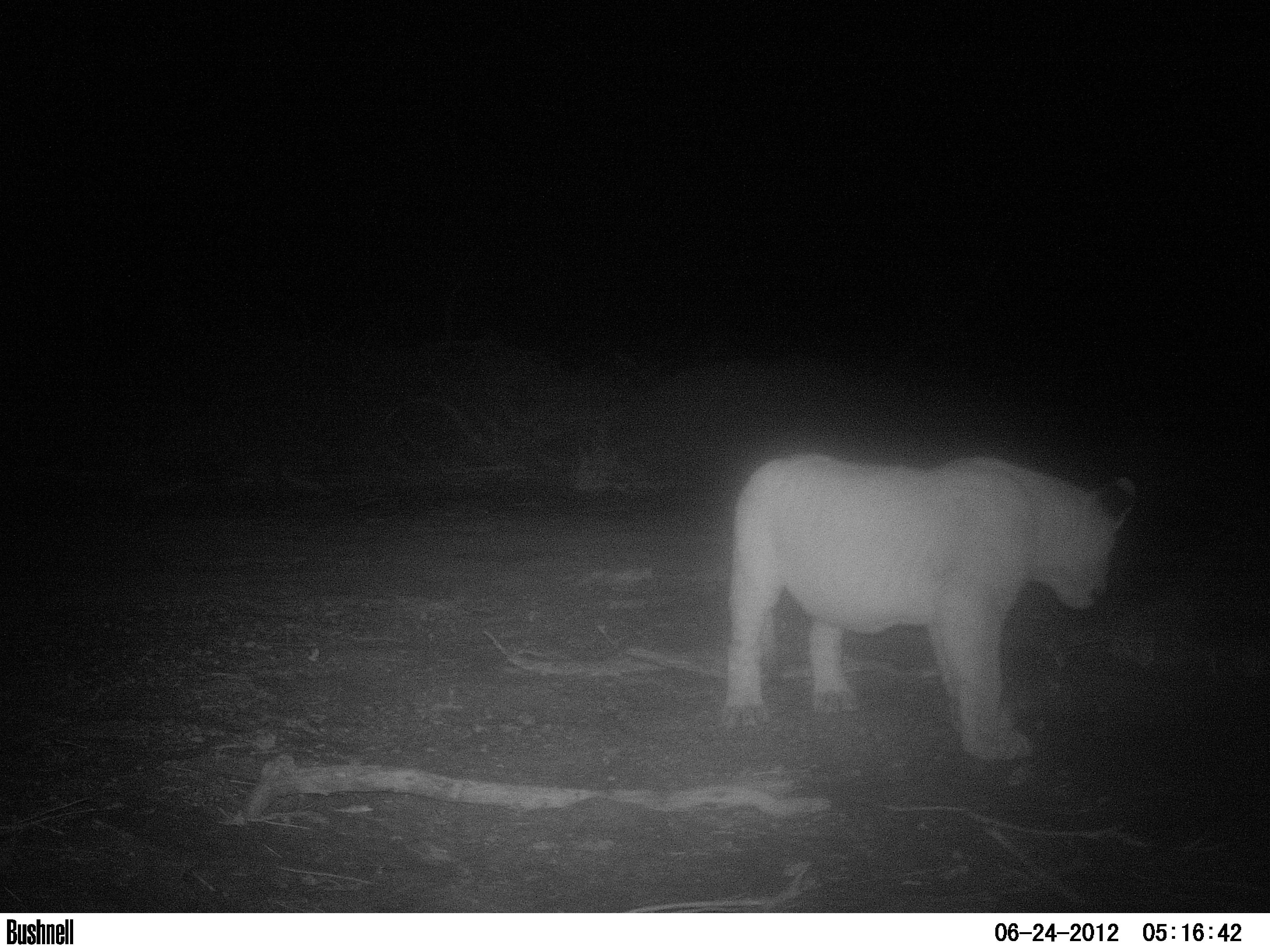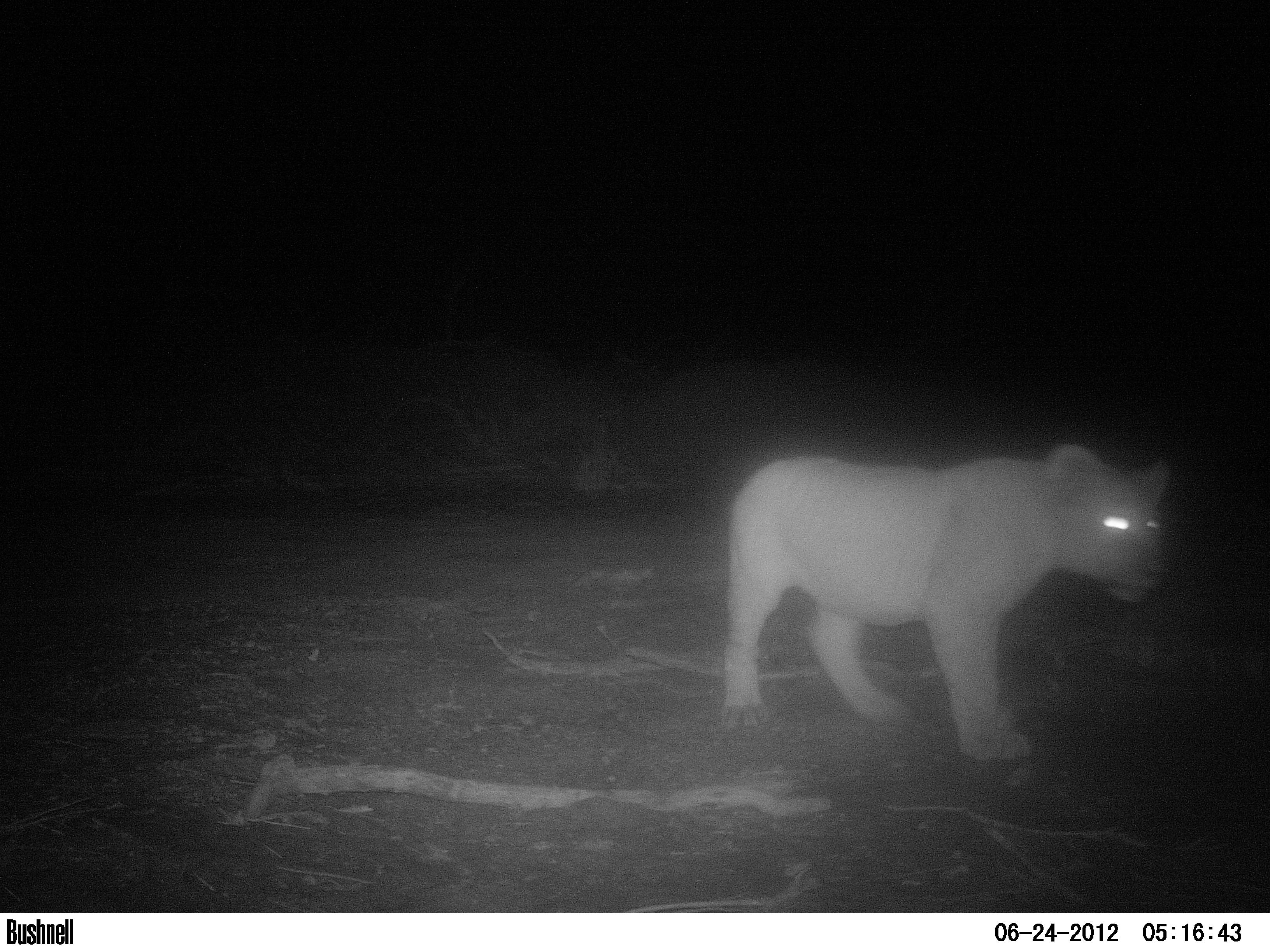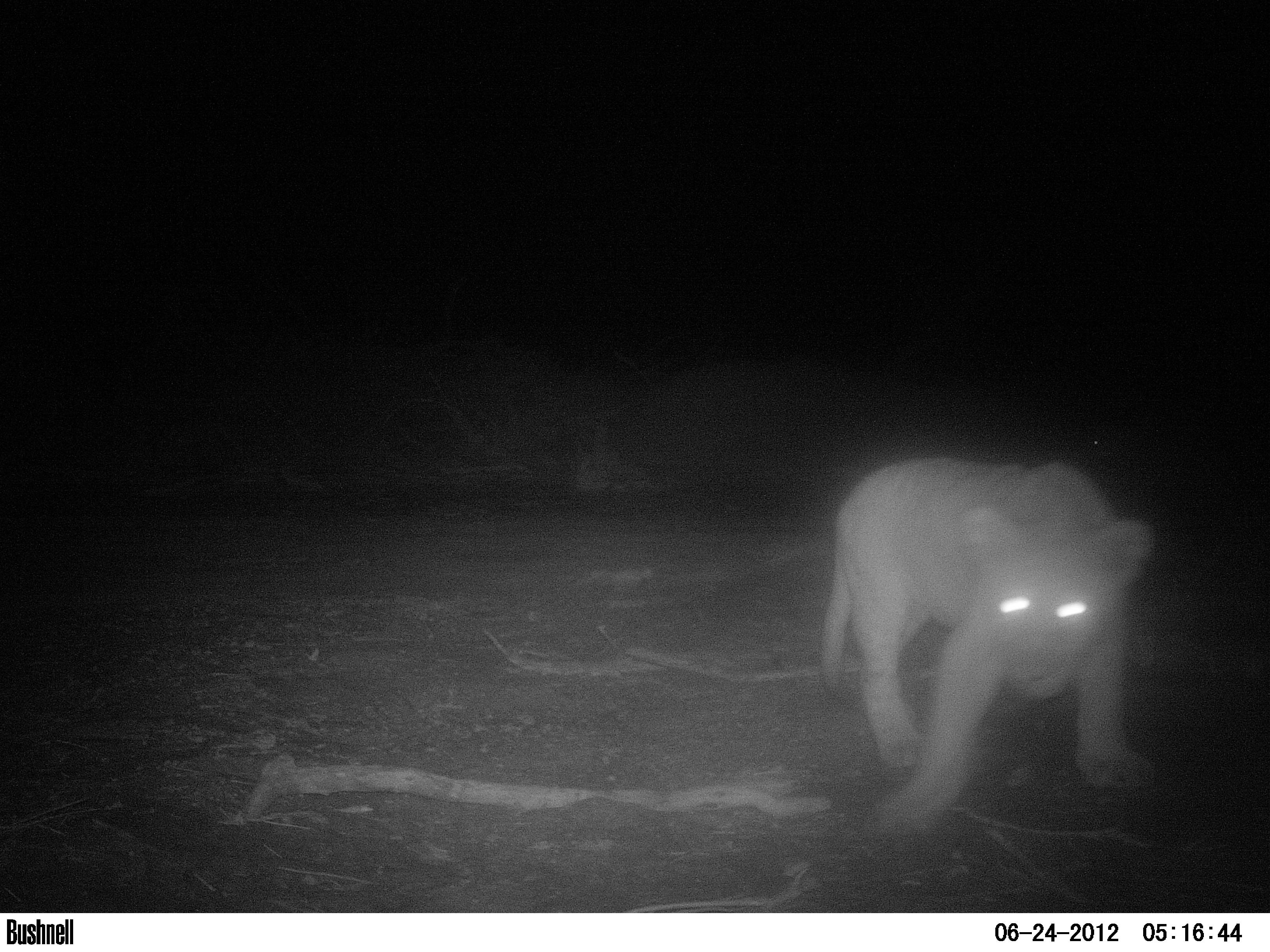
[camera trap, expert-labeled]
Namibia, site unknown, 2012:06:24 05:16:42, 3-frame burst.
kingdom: Animalia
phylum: Chordata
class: Mammalia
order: Carnivora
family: Felidae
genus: Panthera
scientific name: Panthera leo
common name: lion